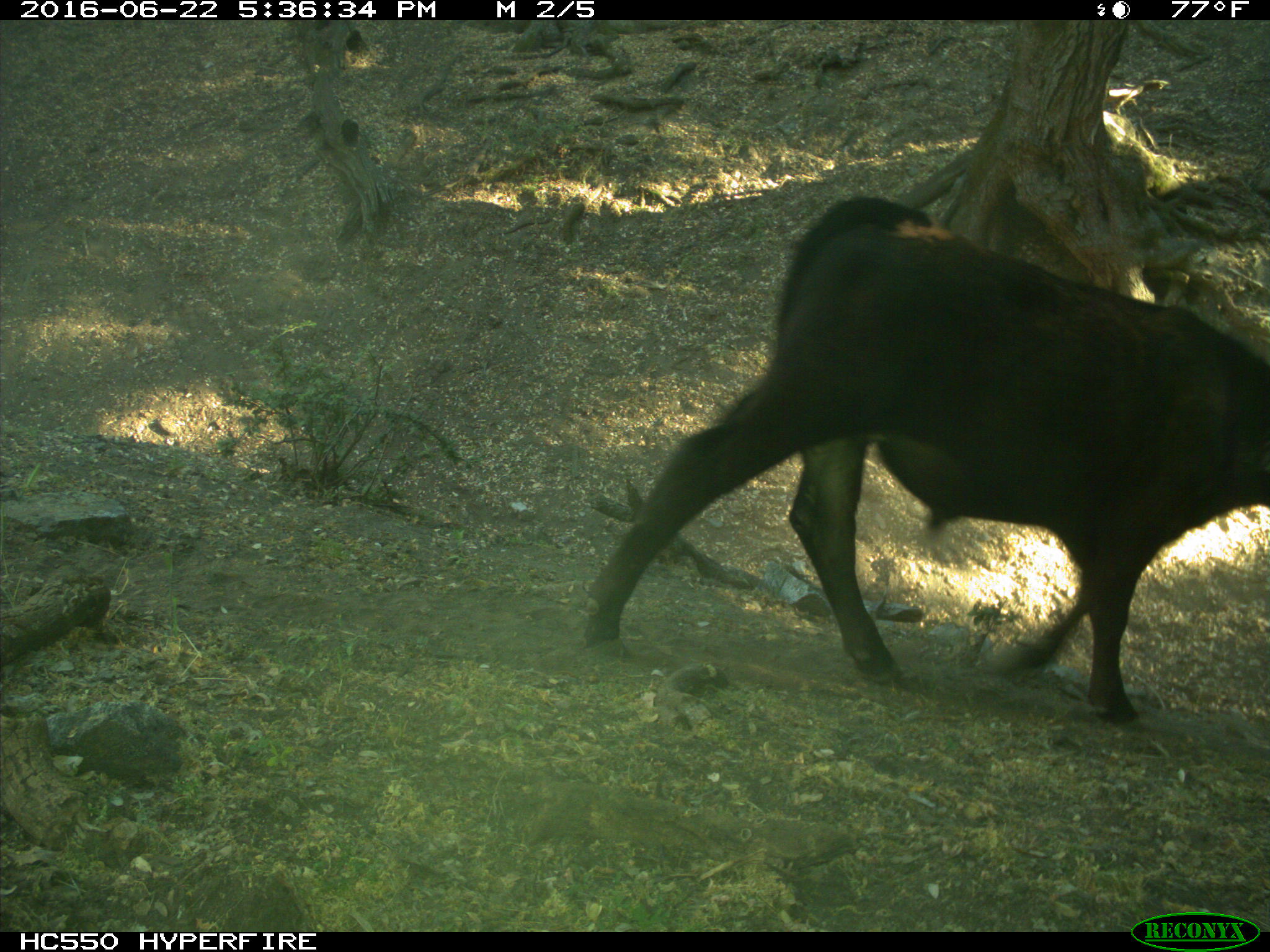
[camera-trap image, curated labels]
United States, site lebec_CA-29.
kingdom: Animalia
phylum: Chordata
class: Mammalia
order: Artiodactyla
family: Bovidae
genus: Bos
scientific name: Bos taurus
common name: domestic cow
Bos taurus (domestic cow).